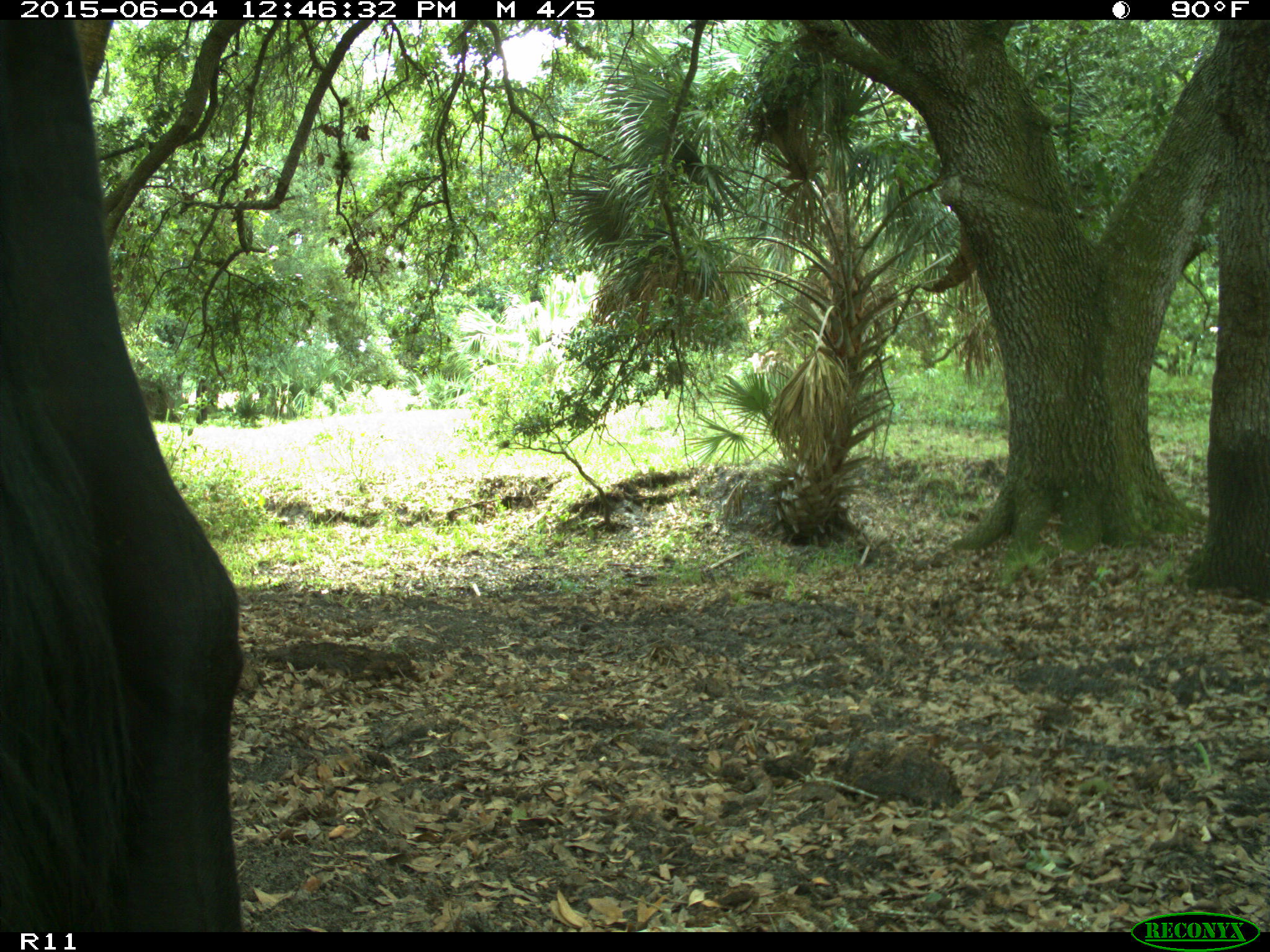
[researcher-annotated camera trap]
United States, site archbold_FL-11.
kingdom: Animalia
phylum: Chordata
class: Mammalia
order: Artiodactyla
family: Bovidae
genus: Bos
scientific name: Bos taurus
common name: domestic cow